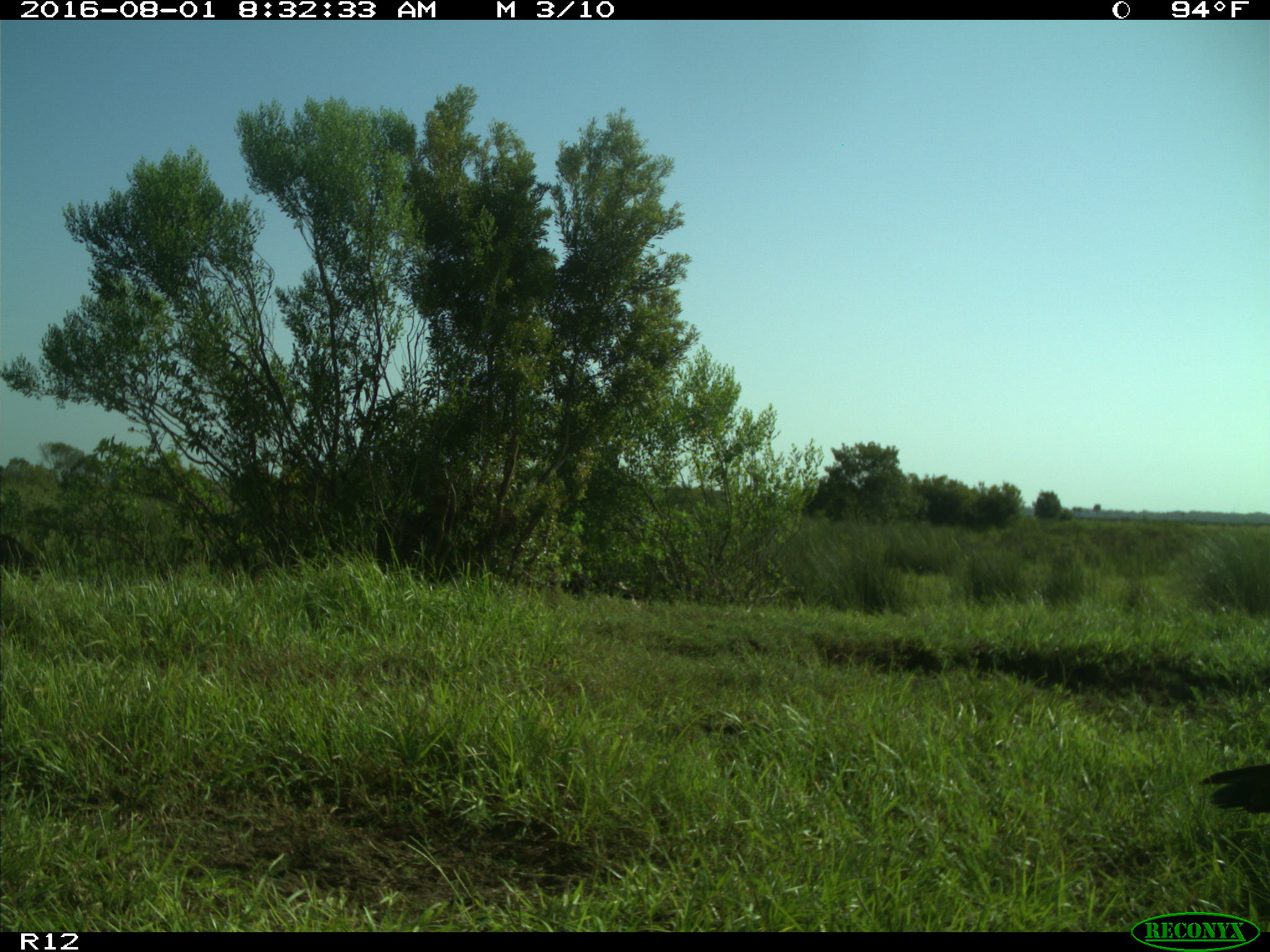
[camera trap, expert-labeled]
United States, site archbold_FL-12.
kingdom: Animalia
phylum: Chordata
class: Aves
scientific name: Aves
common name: birds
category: unidentified bird